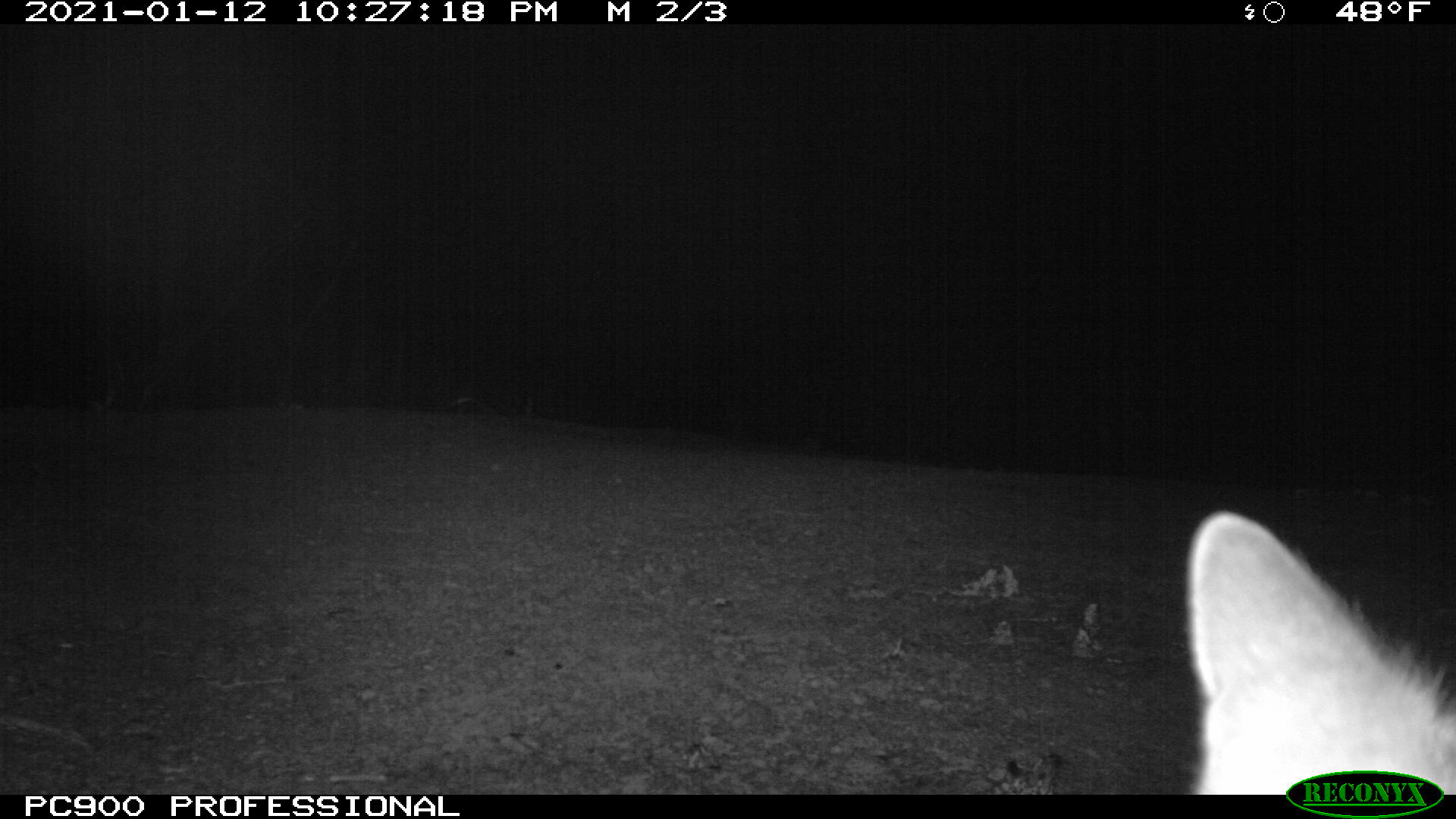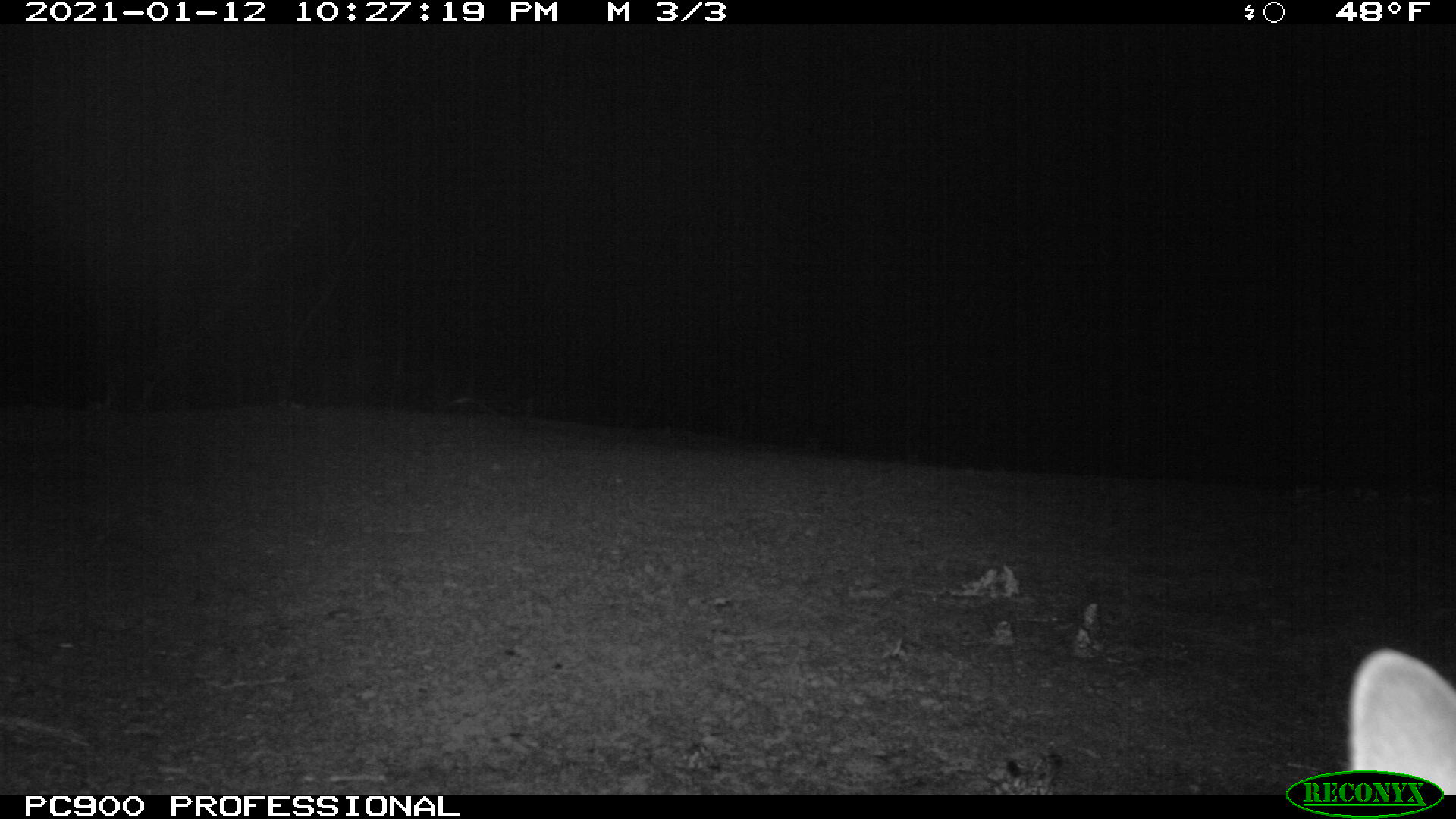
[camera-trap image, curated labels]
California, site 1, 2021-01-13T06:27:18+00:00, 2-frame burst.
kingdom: Animalia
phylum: Chordata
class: Mammalia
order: Carnivora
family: Canidae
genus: Urocyon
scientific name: Urocyon cinereoargenteus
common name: gray fox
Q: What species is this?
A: Gray fox (Urocyon cinereoargenteus).